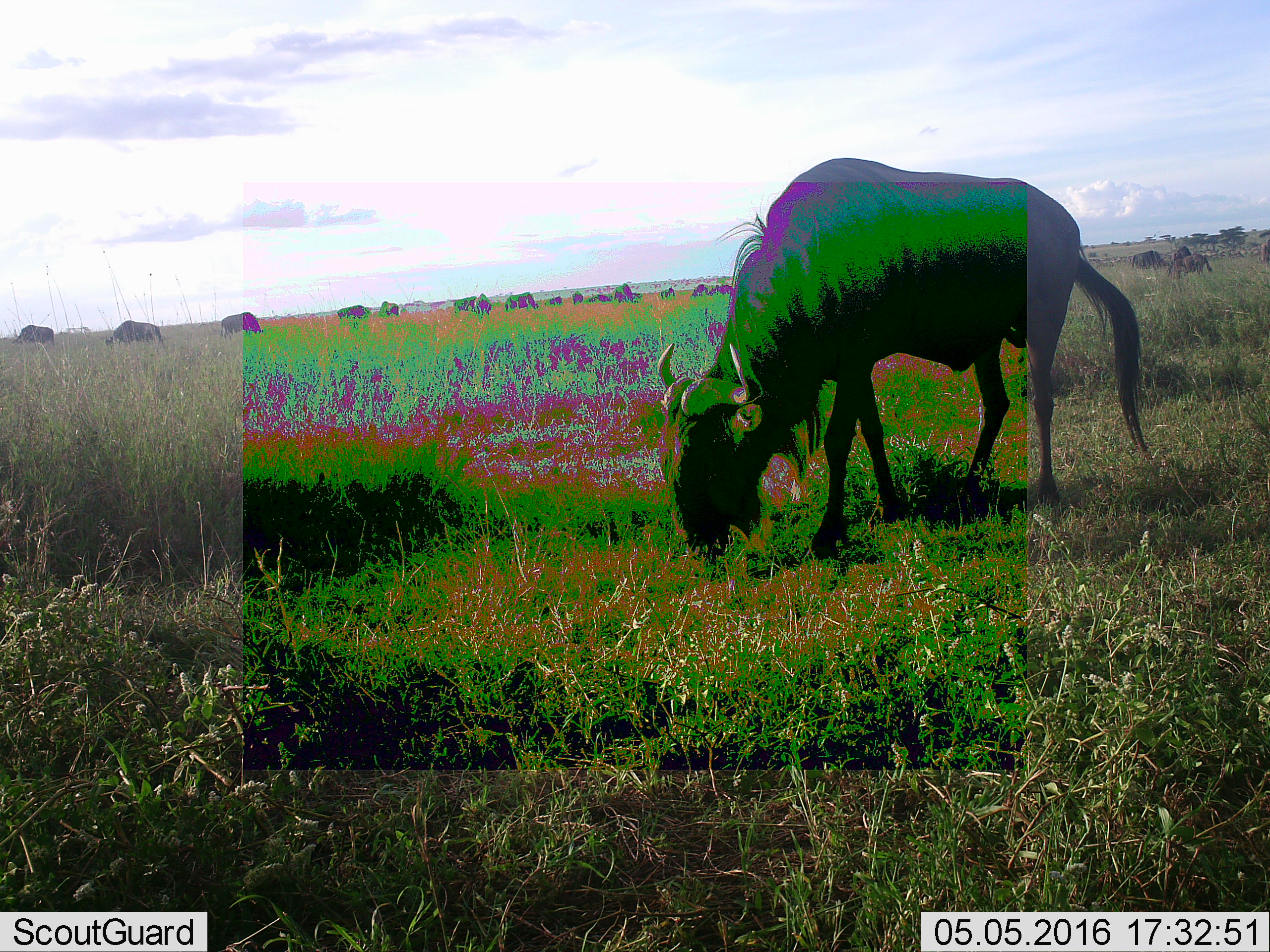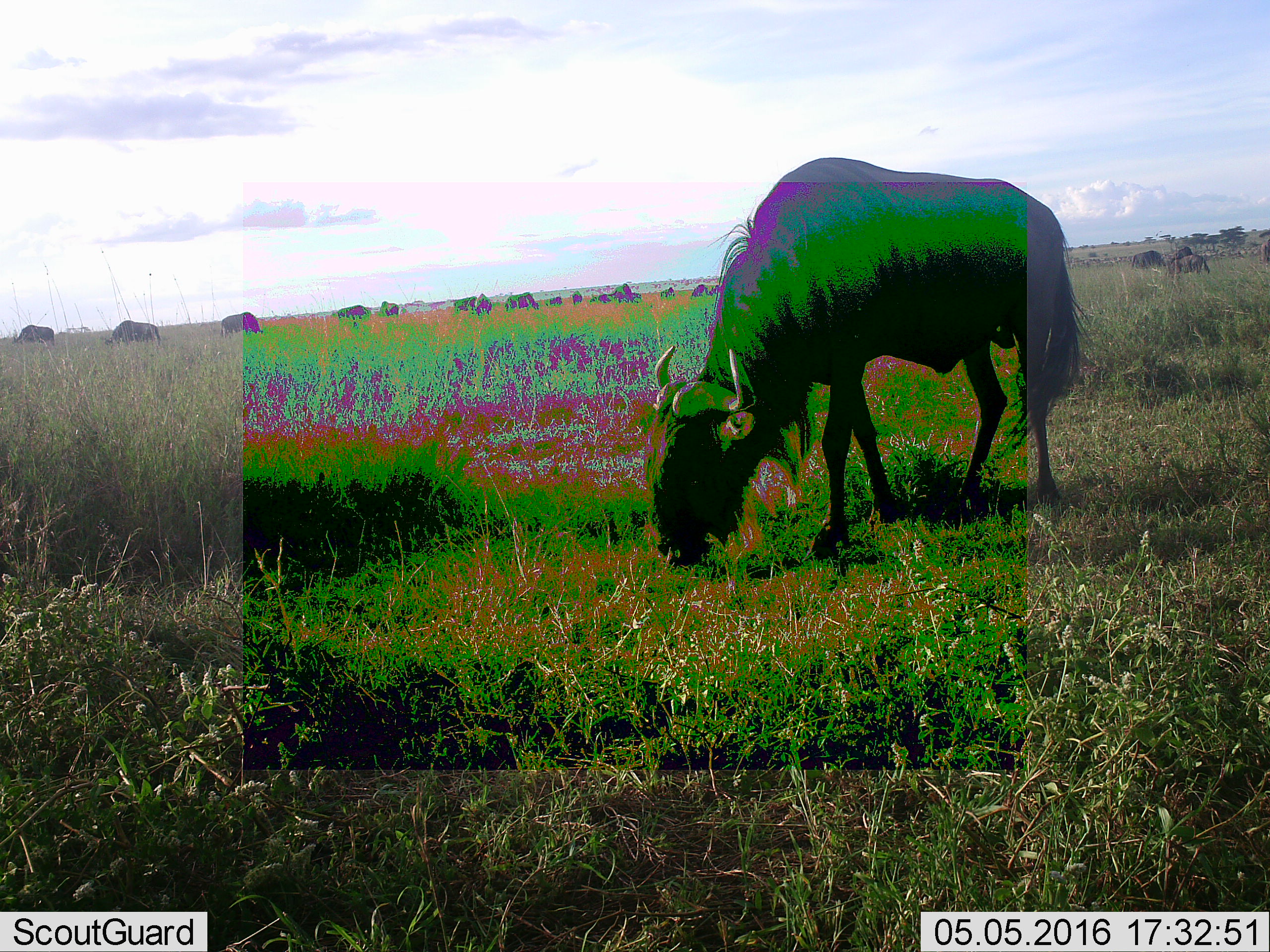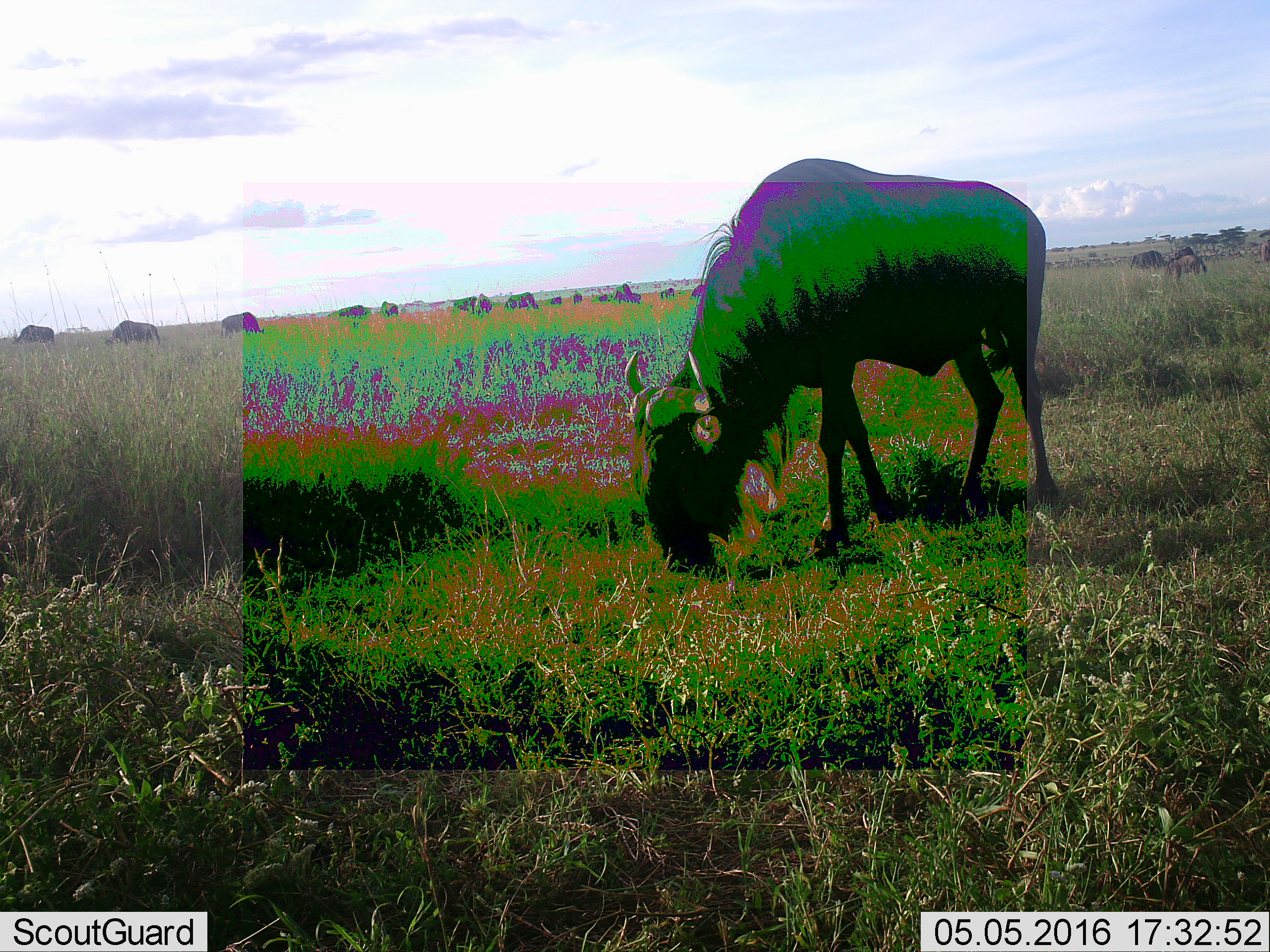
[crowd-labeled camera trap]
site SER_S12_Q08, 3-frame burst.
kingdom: Animalia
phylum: Chordata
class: Mammalia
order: Artiodactyla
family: Bovidae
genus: Connochaetes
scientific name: Connochaetes taurinus taurinus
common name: blue wildebeest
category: wildebeestblue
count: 1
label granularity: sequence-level